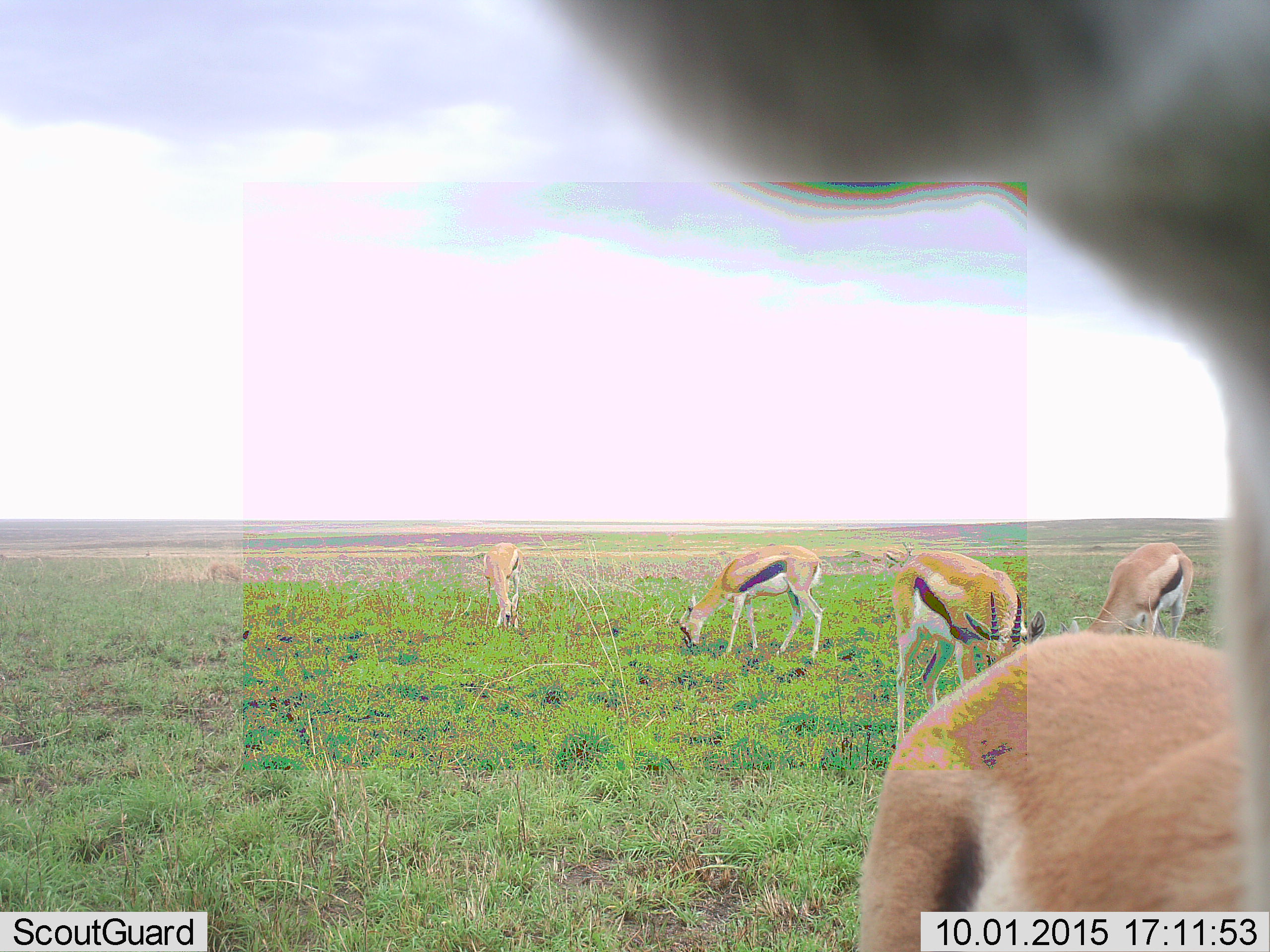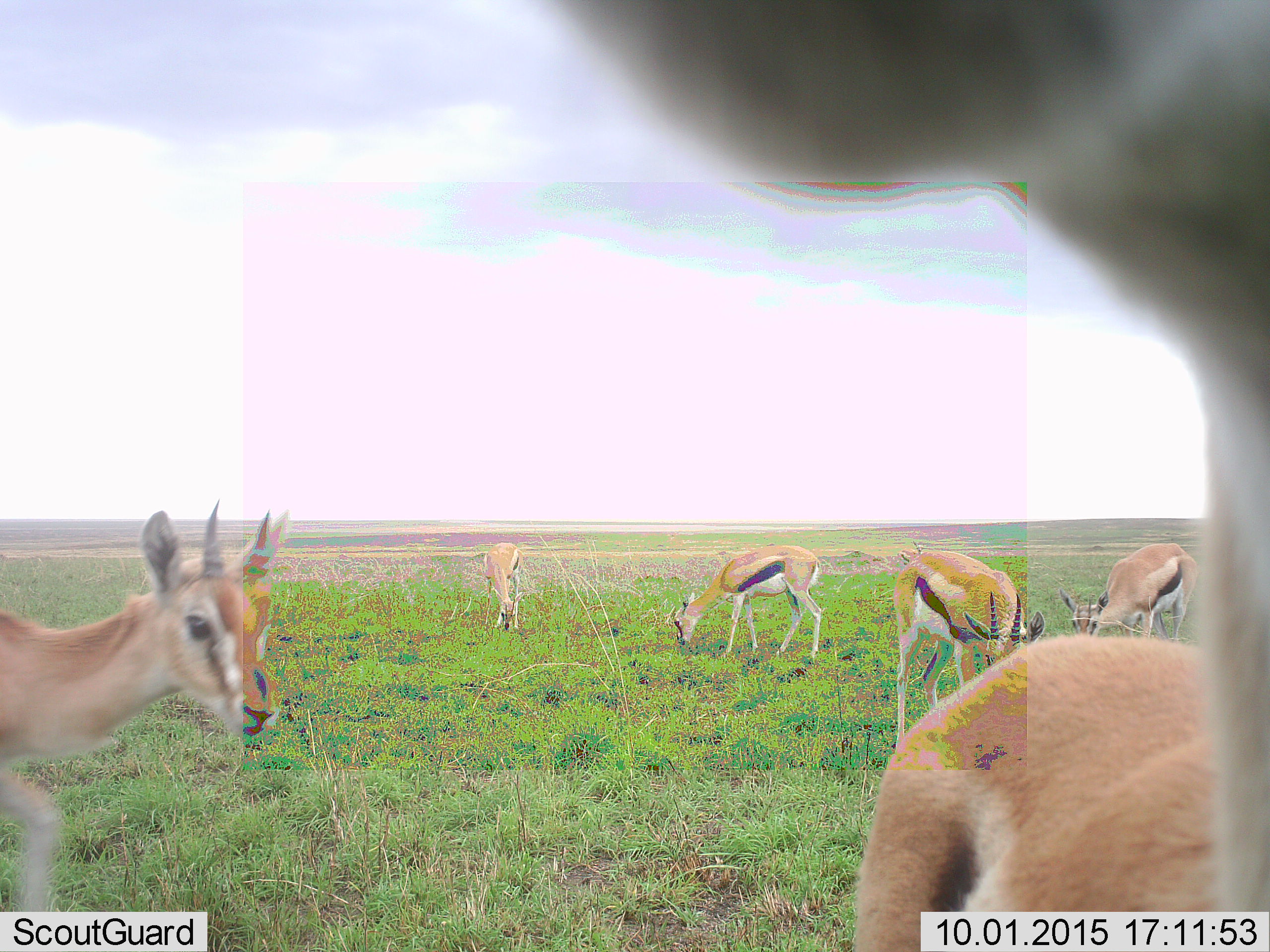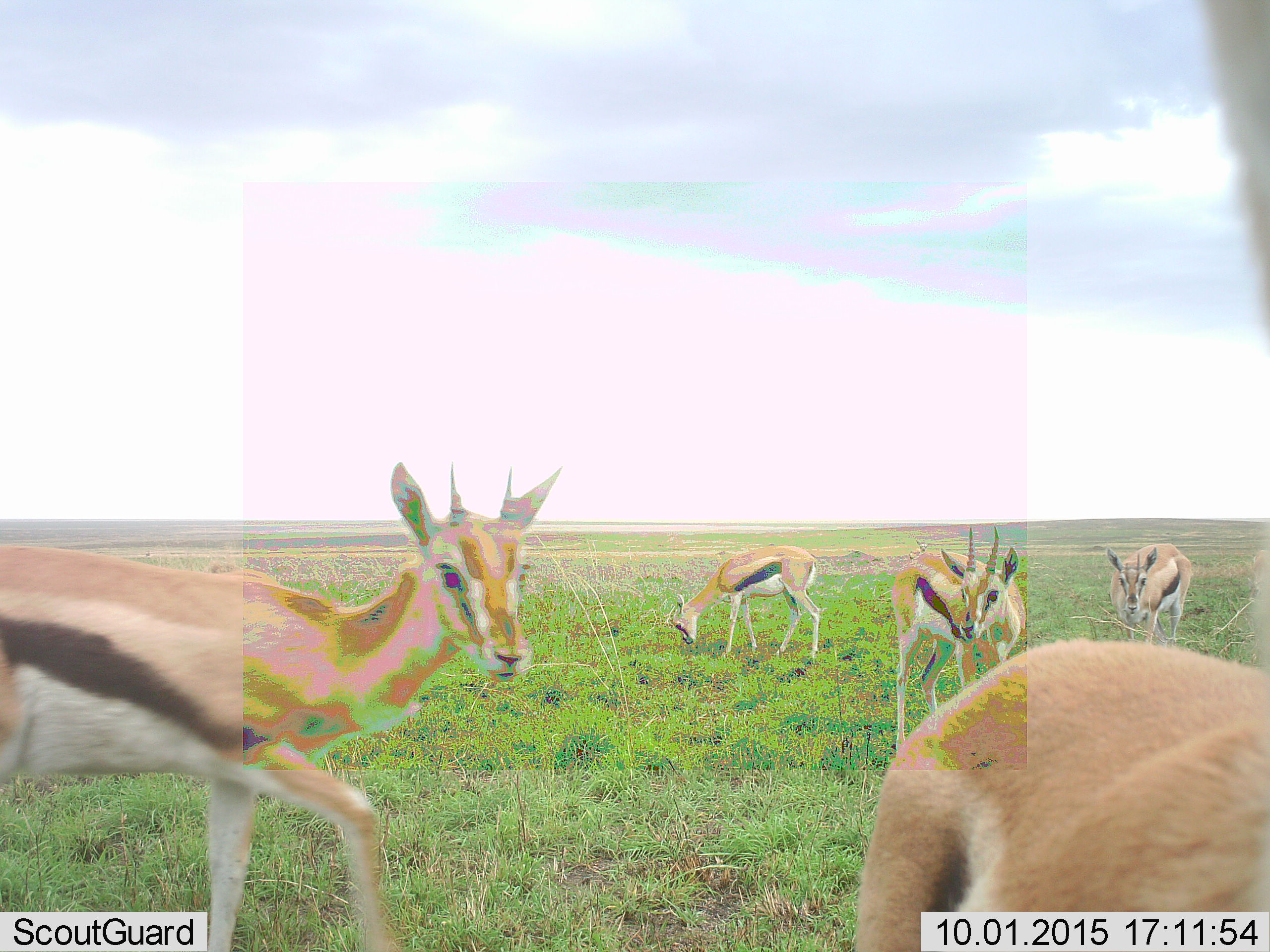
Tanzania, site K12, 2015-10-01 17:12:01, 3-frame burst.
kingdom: Animalia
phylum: Chordata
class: Mammalia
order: Artiodactyla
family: Bovidae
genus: Eudorcas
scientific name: Eudorcas thomsonii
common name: thomson's gazelle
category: gazellethomsons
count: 6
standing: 44%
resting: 0%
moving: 67%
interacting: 11%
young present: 11%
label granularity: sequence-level